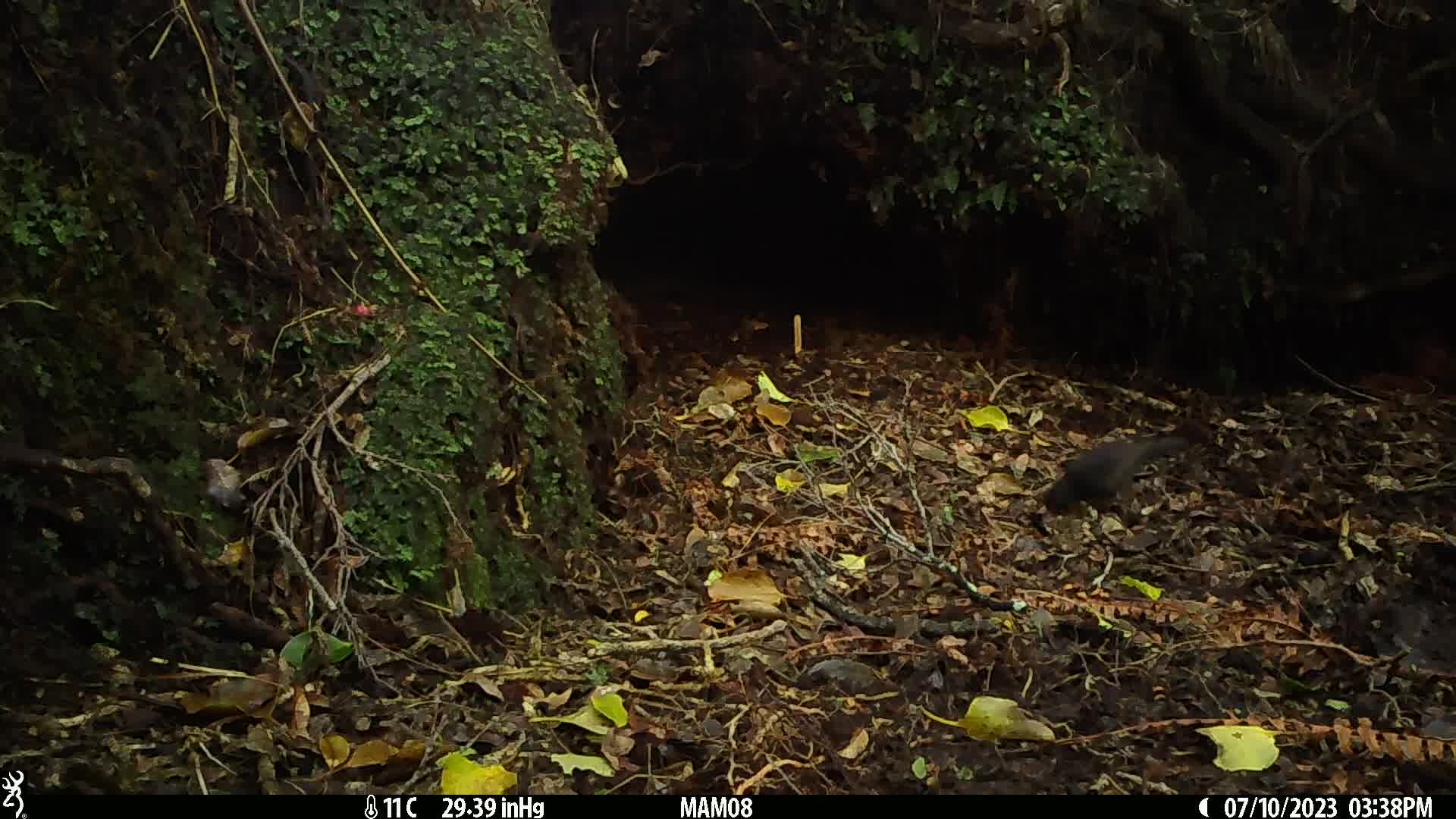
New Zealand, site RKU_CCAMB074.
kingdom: Animalia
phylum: Chordata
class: Aves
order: Passeriformes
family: Turdidae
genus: Turdus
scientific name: Turdus merula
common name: eurasian blackbird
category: blackbird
Blackbird (eurasian blackbird) (Turdus merula).